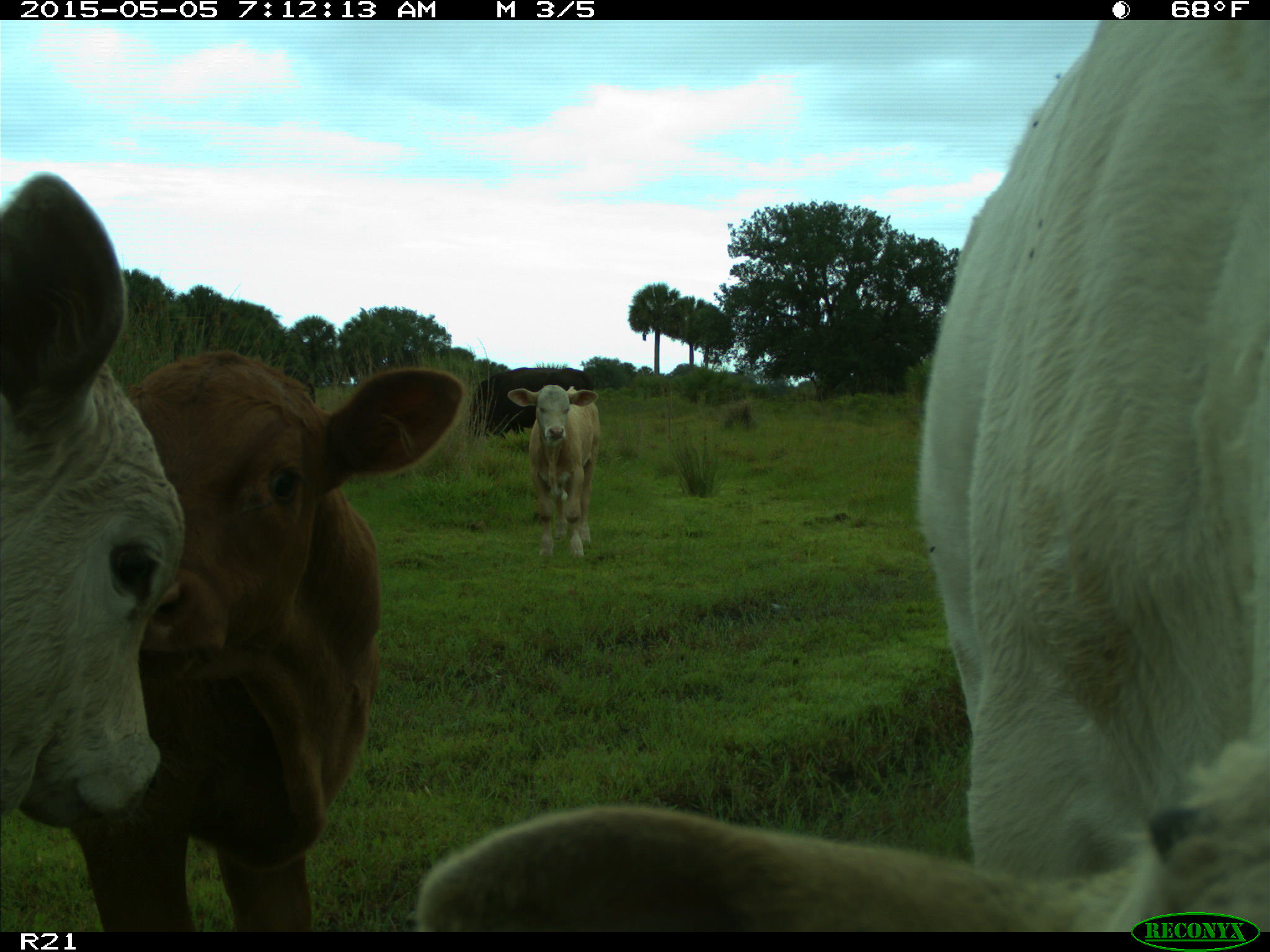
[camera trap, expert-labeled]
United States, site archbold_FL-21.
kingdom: Animalia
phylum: Chordata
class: Mammalia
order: Artiodactyla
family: Bovidae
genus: Bos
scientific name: Bos taurus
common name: domestic cow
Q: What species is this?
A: Bos taurus (domestic cow).